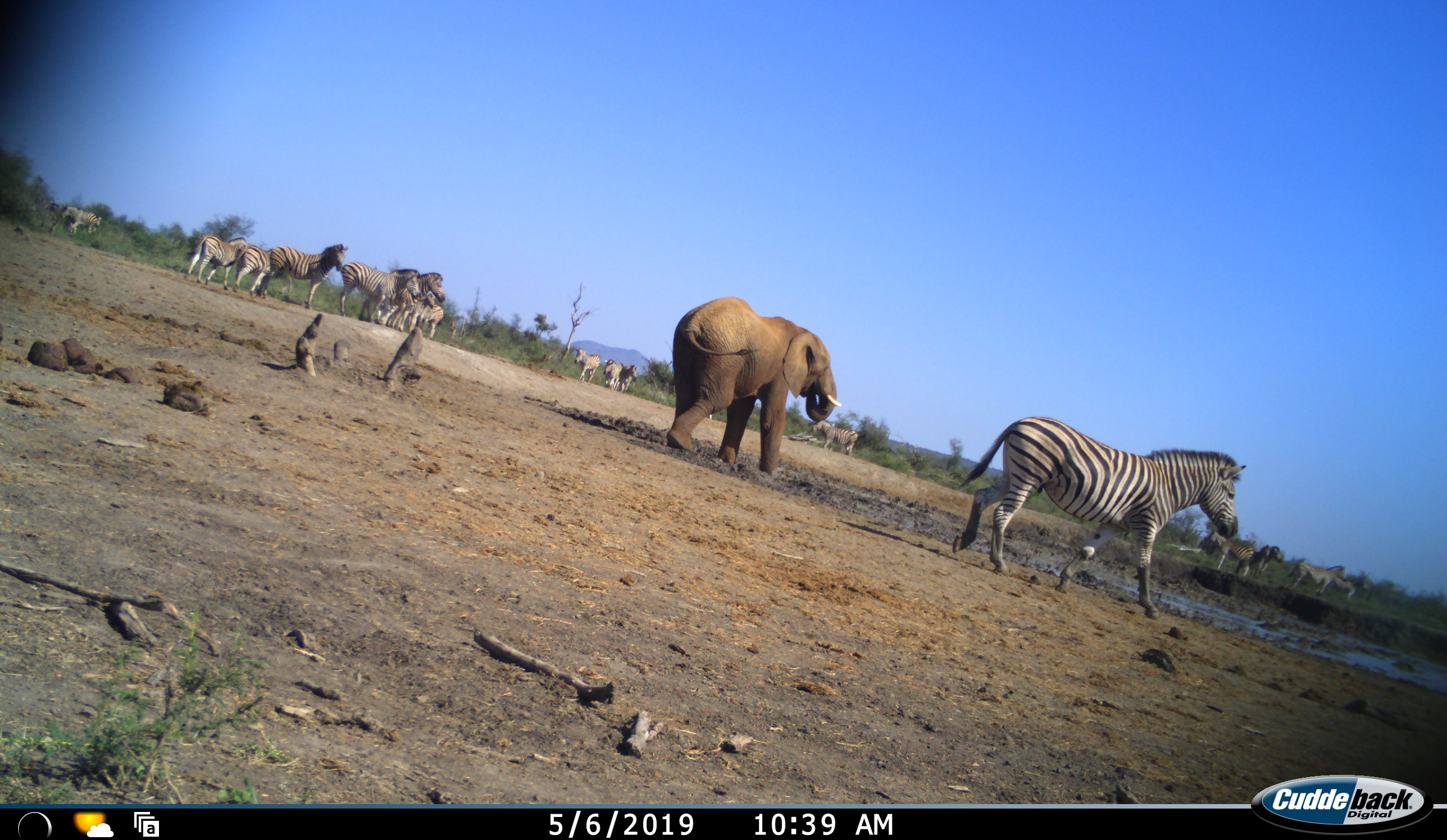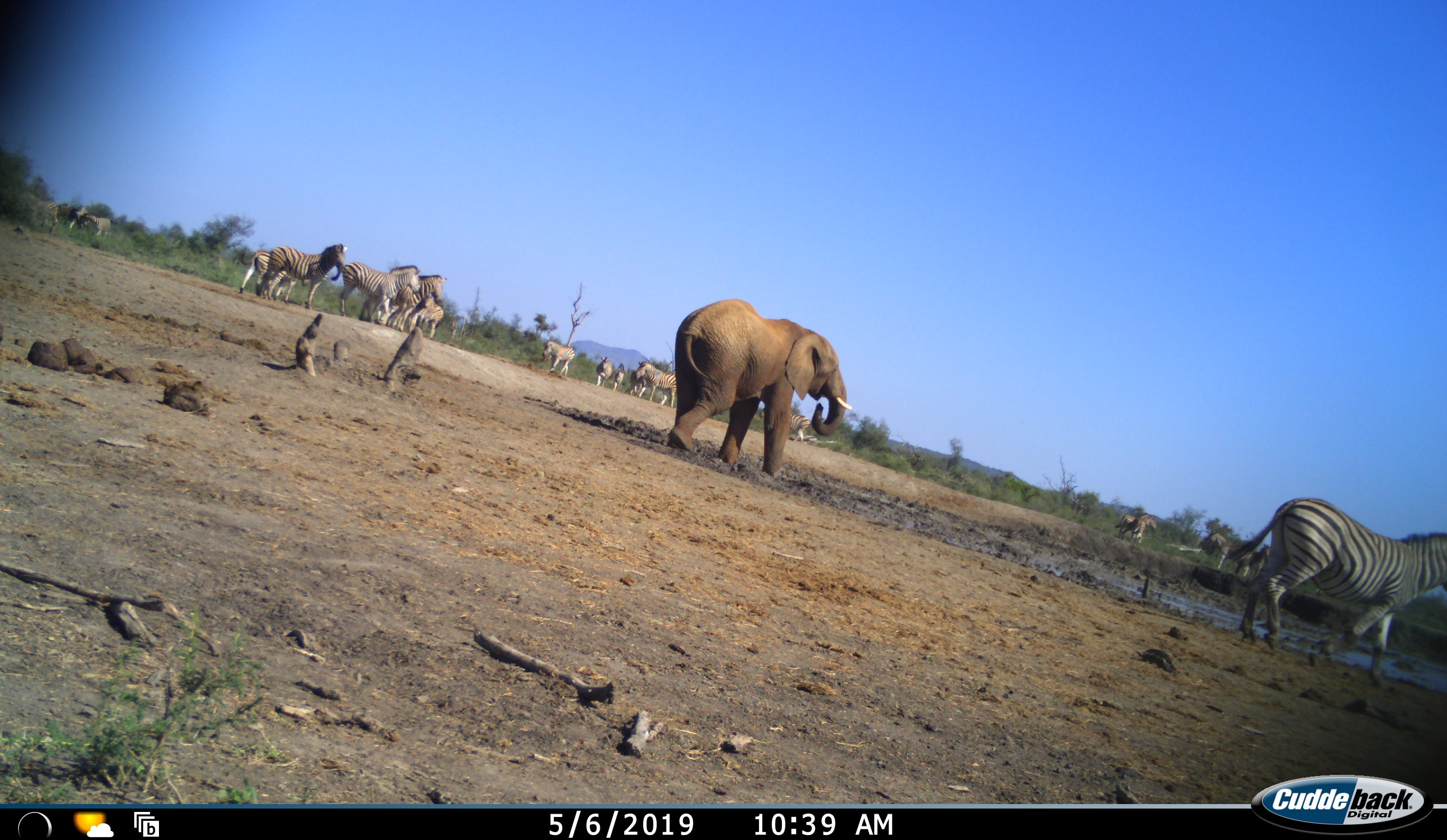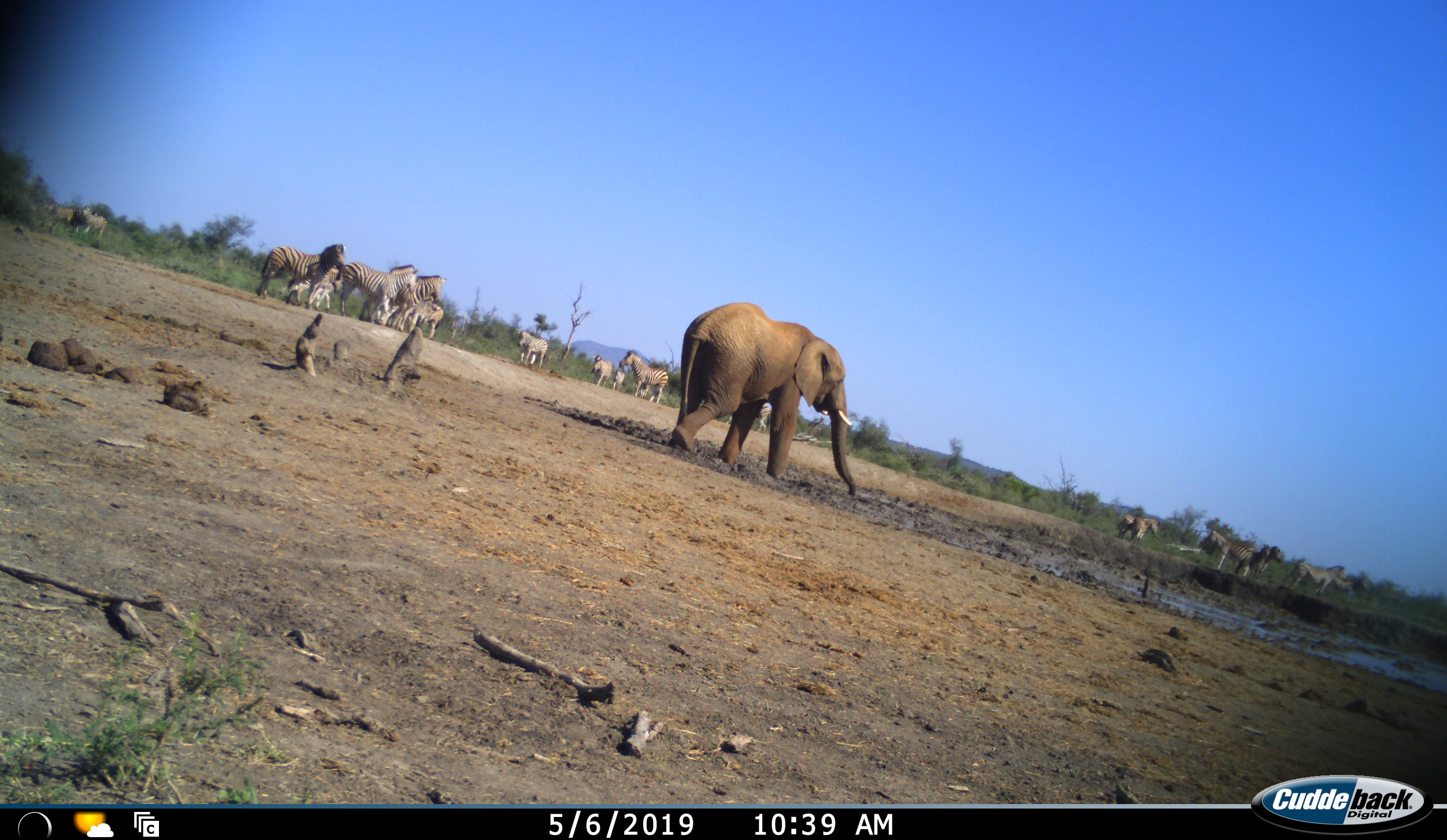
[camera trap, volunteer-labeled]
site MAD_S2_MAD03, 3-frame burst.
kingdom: Animalia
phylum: Chordata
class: Mammalia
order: Proboscidea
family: Elephantidae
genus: Loxodonta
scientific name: Loxodonta africana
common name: african bush elephant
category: elephant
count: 1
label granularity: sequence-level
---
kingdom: Animalia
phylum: Chordata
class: Mammalia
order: Perissodactyla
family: Equidae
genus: Equus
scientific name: Equus quagga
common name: plains zebra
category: zebraplains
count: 11-50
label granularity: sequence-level